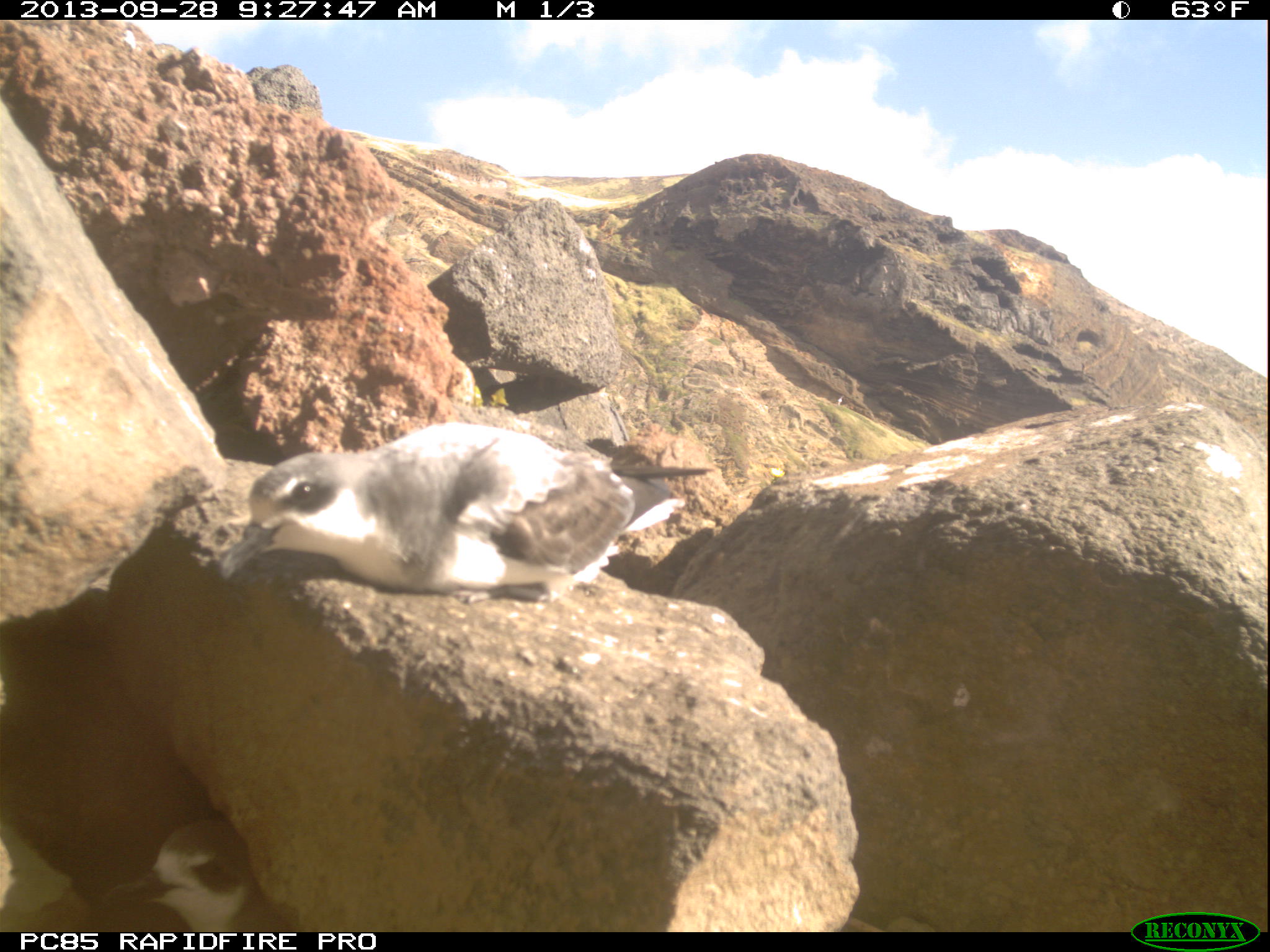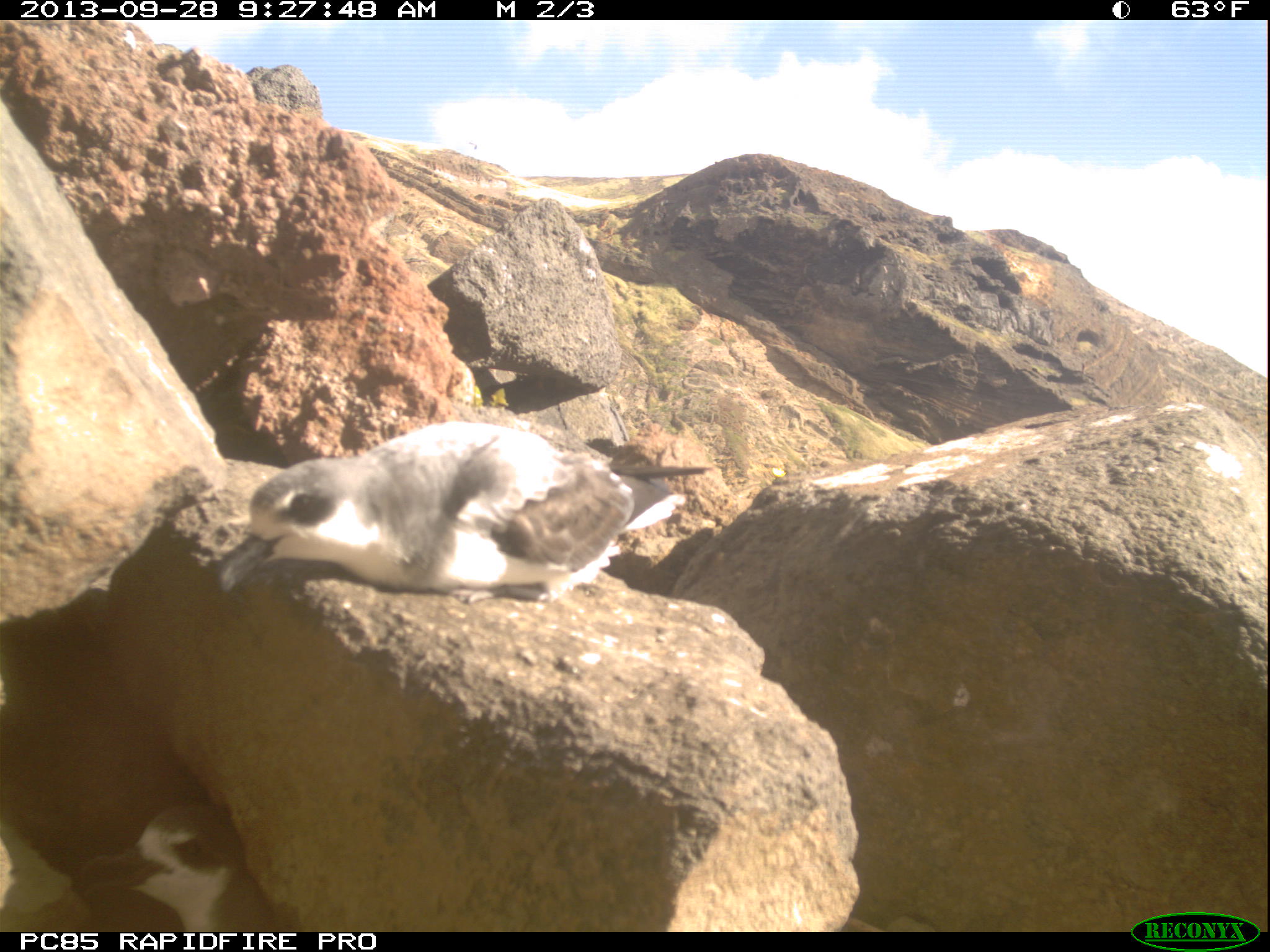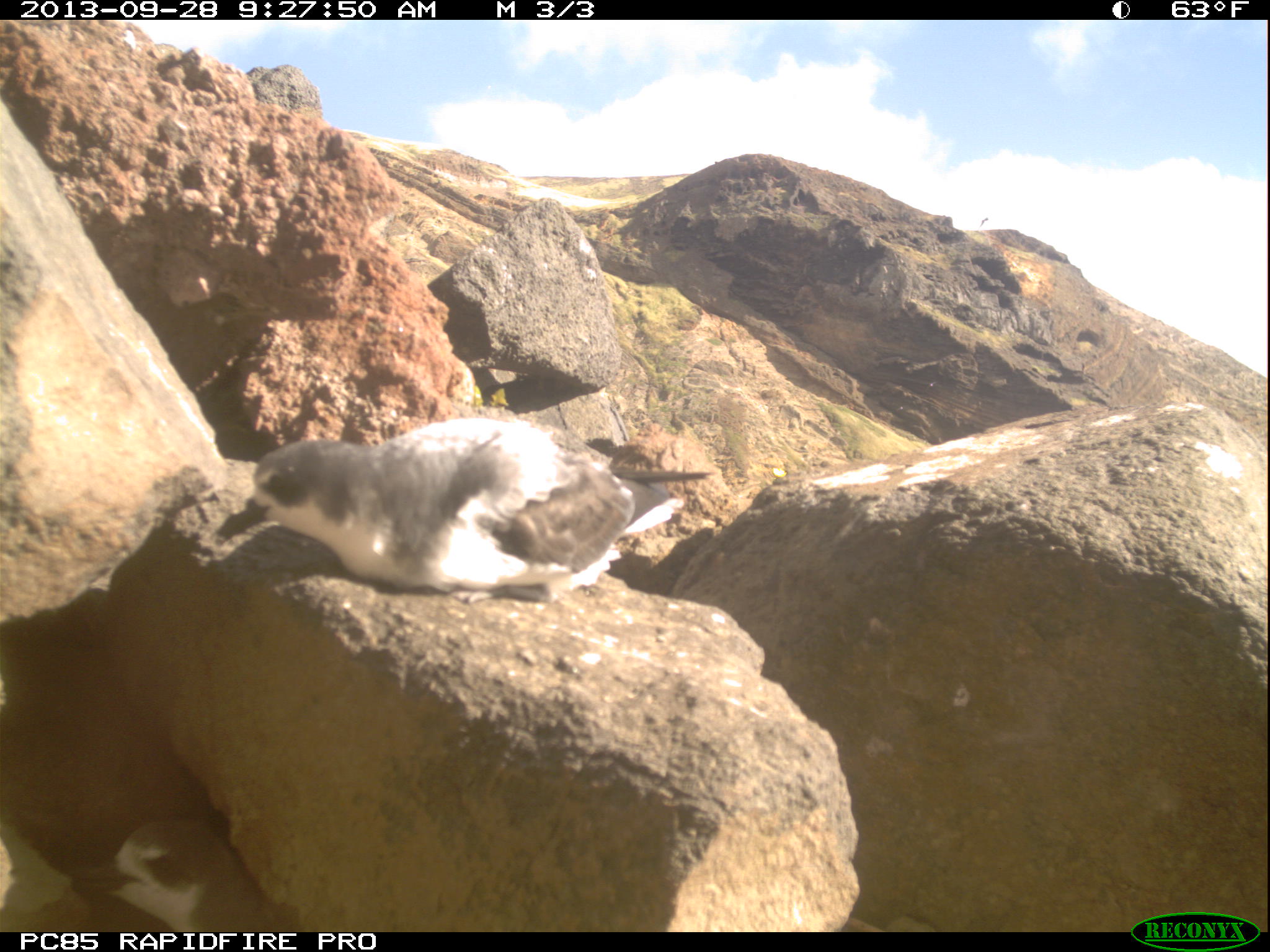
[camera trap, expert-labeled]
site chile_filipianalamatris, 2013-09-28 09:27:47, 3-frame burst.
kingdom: Animalia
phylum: Chordata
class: Aves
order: Procellariiformes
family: Procellariidae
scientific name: Procellariidae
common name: petrel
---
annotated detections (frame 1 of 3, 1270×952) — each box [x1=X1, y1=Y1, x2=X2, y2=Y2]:
petrel: [x1=218, y1=417, x2=698, y2=609]; [x1=43, y1=813, x2=298, y2=936]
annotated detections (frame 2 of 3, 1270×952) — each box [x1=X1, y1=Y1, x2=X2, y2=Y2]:
petrel: [x1=209, y1=416, x2=717, y2=614]; [x1=10, y1=798, x2=293, y2=935]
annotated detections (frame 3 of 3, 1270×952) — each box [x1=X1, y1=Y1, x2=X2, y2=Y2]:
petrel: [x1=226, y1=409, x2=711, y2=610]; [x1=7, y1=811, x2=296, y2=935]